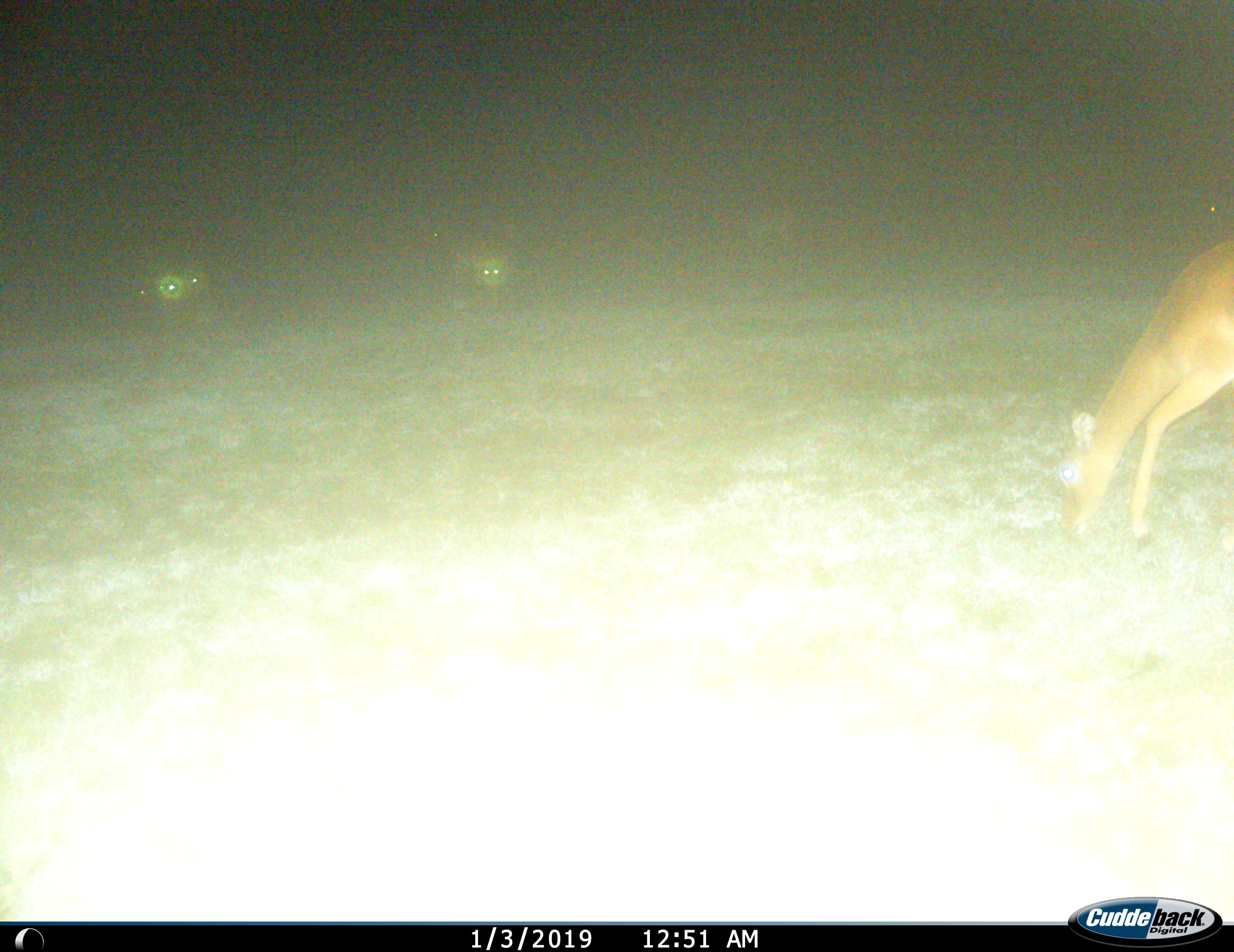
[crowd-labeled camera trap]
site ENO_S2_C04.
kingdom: Animalia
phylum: Chordata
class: Mammalia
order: Artiodactyla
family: Bovidae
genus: Aepyceros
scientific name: Aepyceros melampus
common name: impala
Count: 1.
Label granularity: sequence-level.